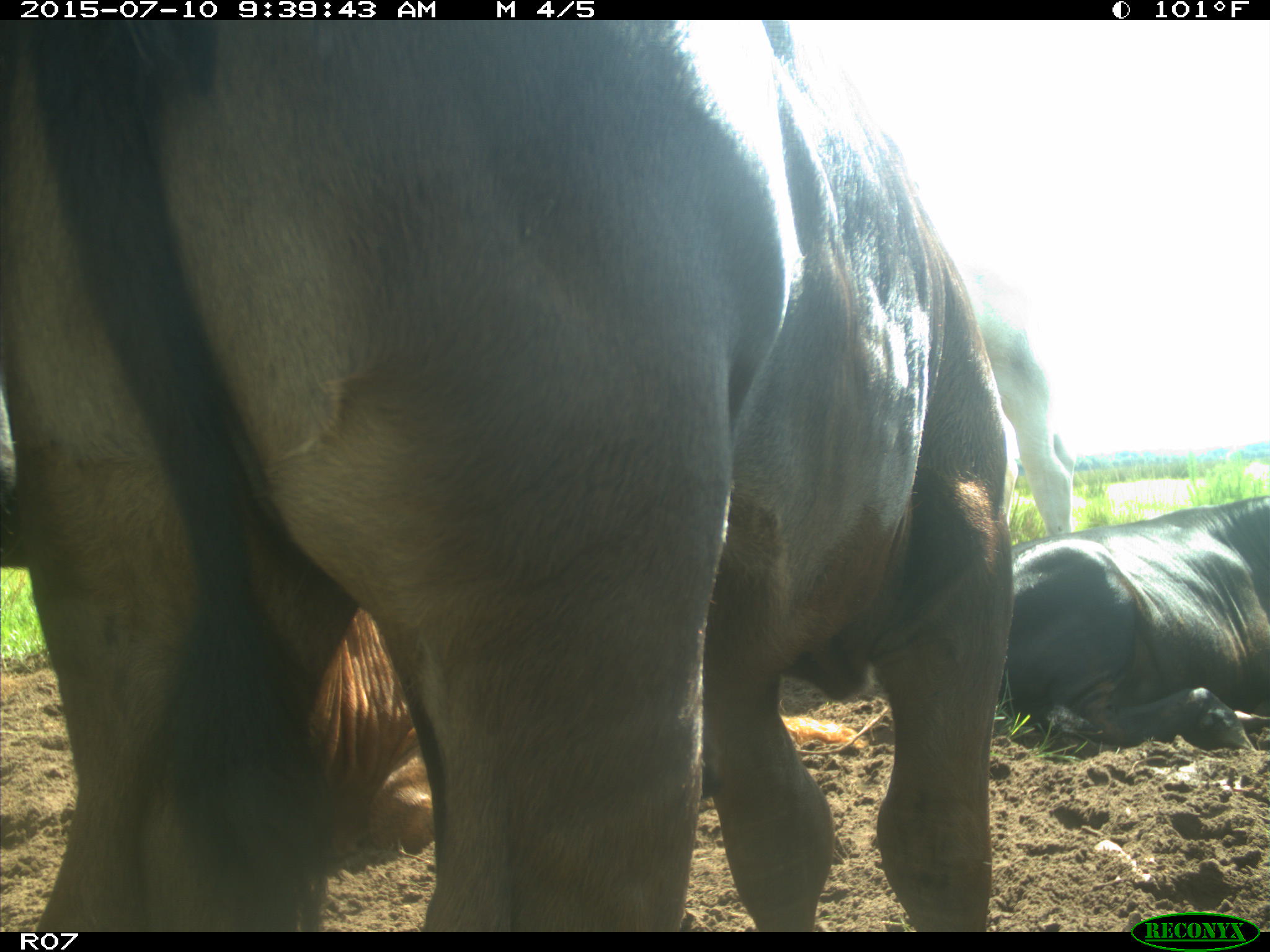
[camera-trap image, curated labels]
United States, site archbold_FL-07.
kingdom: Animalia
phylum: Chordata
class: Mammalia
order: Artiodactyla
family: Bovidae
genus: Bos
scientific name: Bos taurus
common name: domestic cow